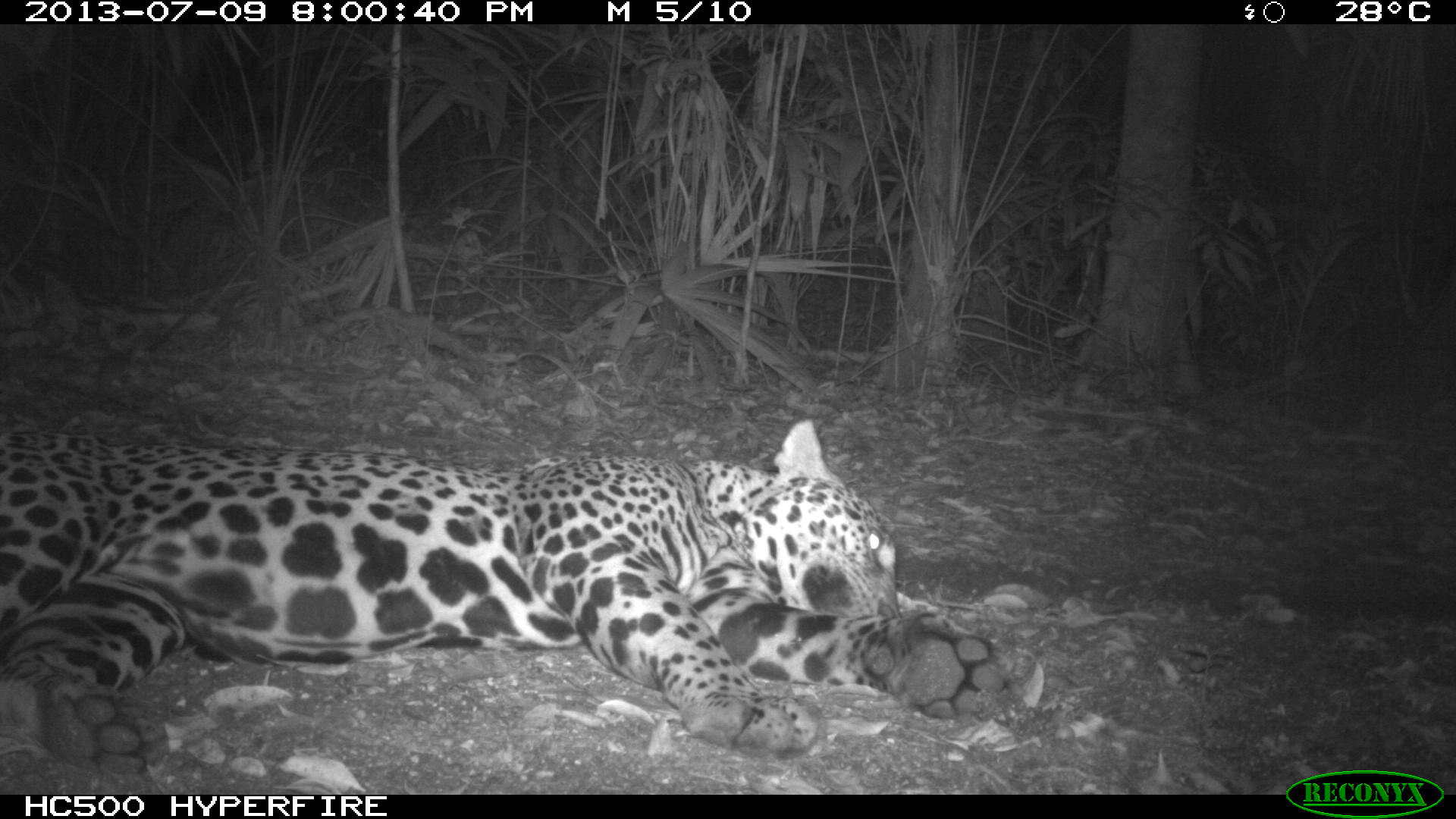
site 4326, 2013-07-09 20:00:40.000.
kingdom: Animalia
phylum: Chordata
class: Mammalia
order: Carnivora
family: Felidae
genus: Panthera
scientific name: Panthera onca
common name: jaguar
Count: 1.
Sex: male.